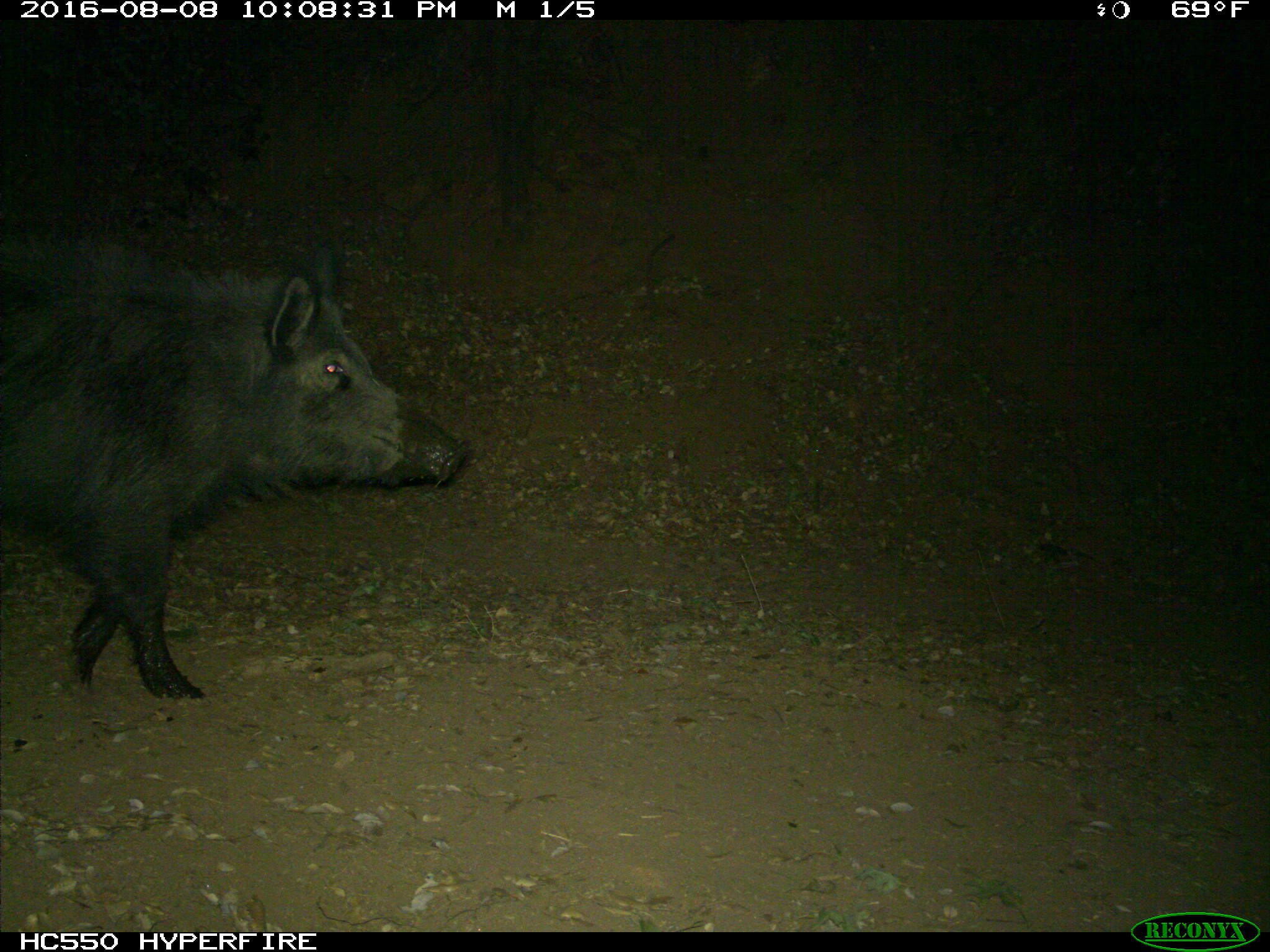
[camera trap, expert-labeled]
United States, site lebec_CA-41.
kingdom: Animalia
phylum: Chordata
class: Mammalia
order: Artiodactyla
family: Suidae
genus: Sus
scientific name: Sus scrofa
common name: wild boar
Sus scrofa (wild boar).